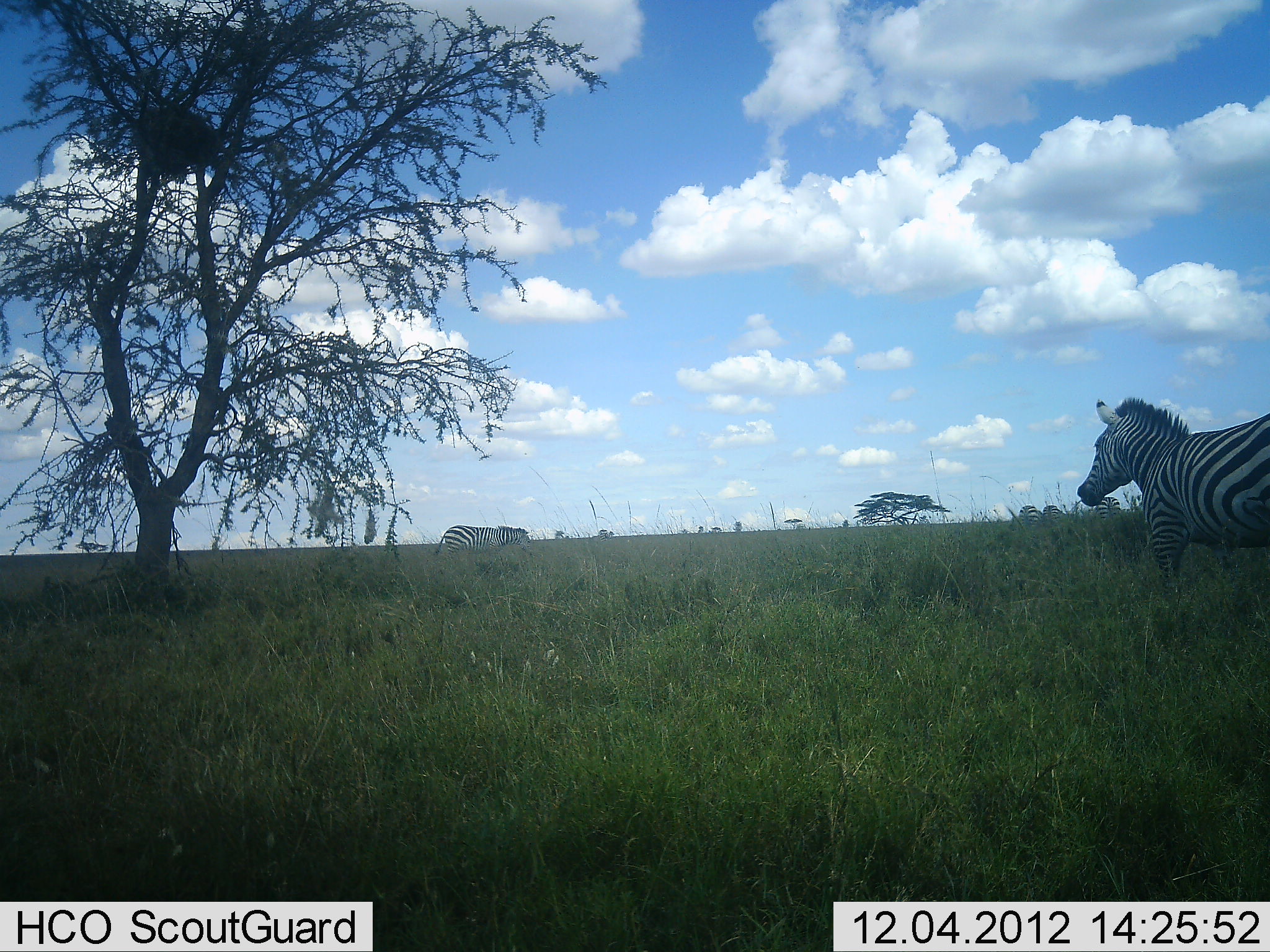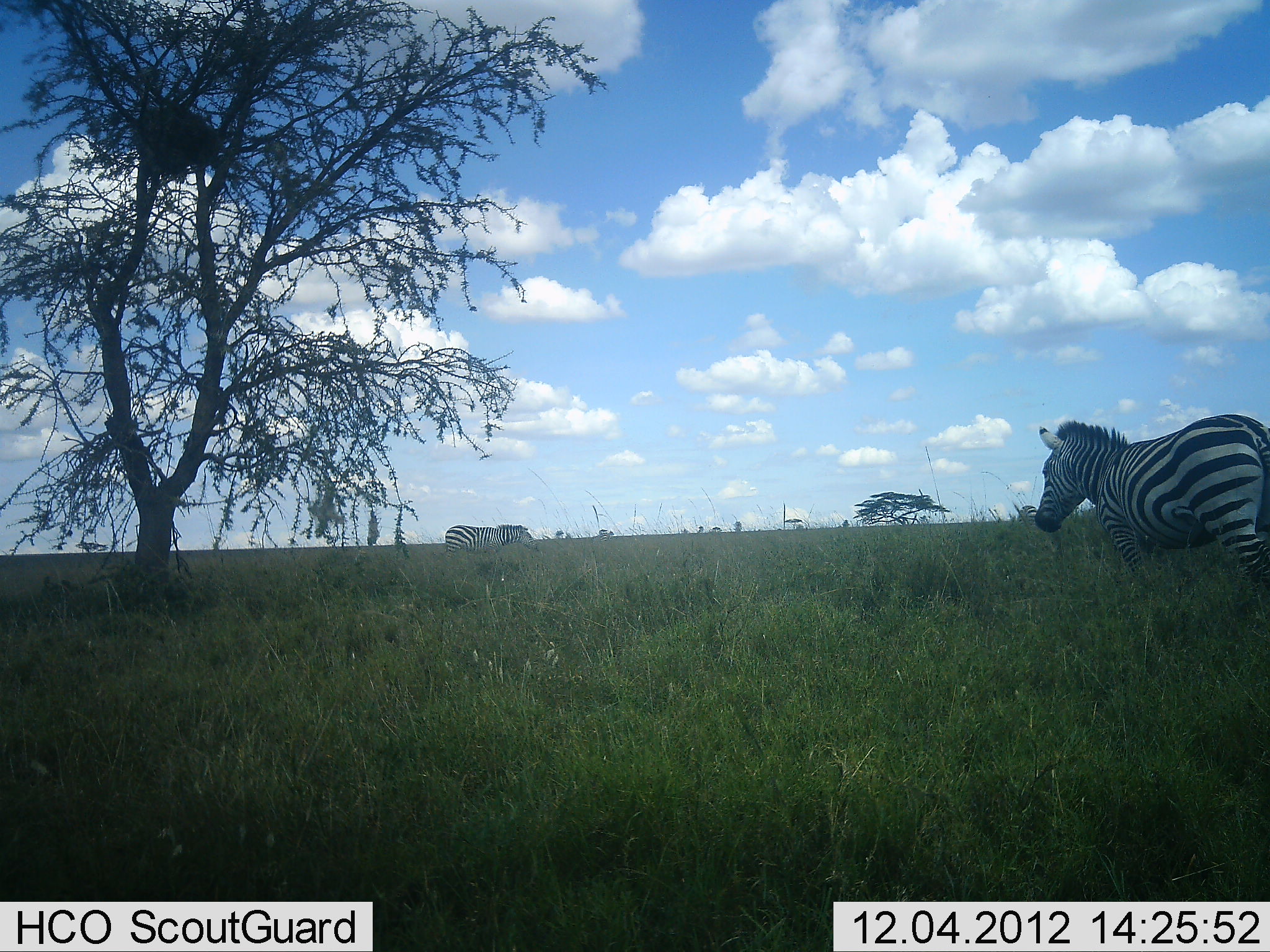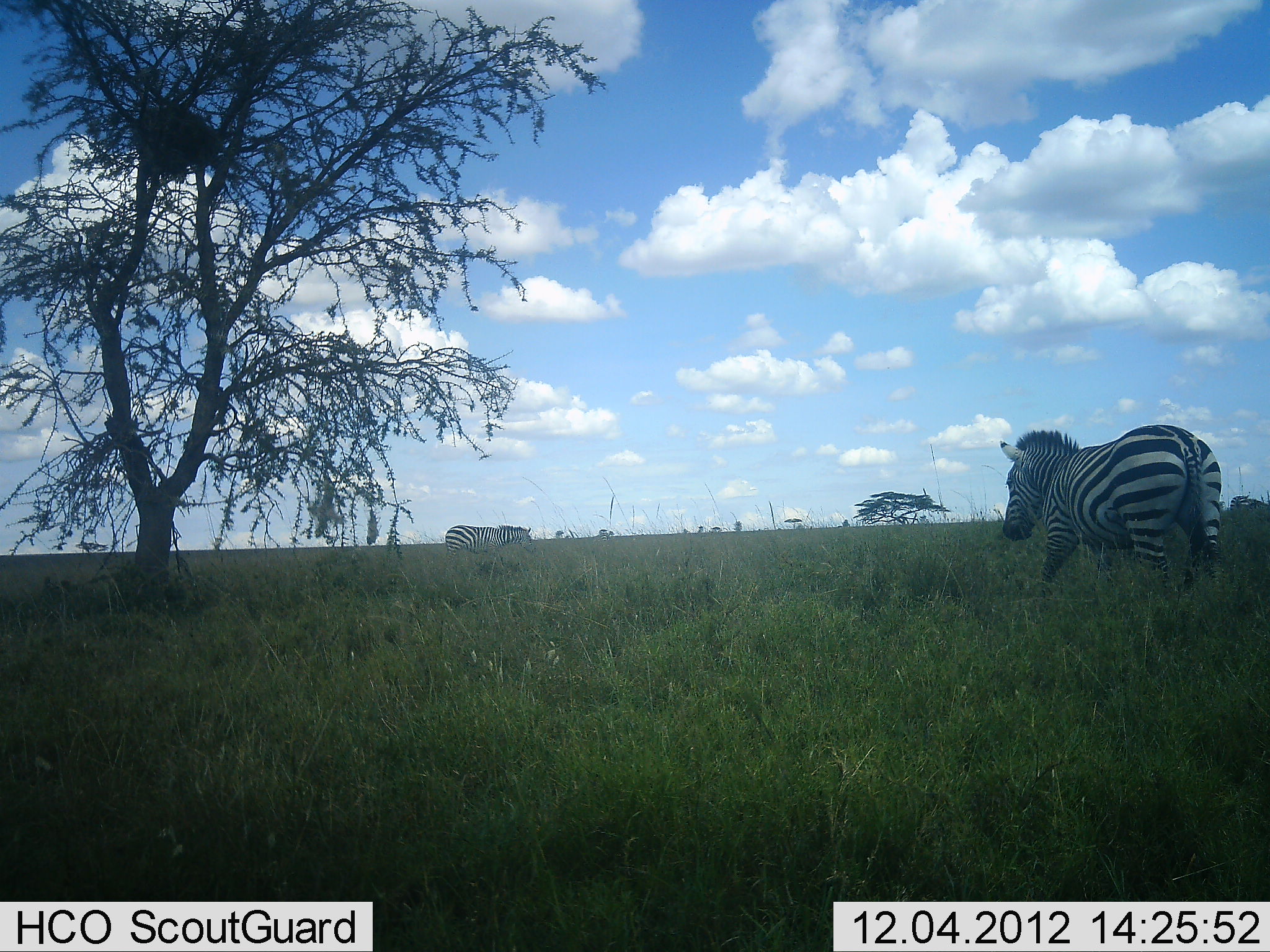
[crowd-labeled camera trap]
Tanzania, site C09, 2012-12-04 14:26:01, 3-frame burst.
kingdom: Animalia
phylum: Chordata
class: Mammalia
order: Perissodactyla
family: Equidae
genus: Equus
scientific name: Equus quagga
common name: plains zebra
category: zebra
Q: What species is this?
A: Zebra (plains zebra) (Equus quagga).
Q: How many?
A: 2.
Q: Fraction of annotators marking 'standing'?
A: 50%.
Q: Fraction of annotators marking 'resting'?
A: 0%.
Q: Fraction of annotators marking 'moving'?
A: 100%.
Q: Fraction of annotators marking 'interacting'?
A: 0%.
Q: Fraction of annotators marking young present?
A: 0%.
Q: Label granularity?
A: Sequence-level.